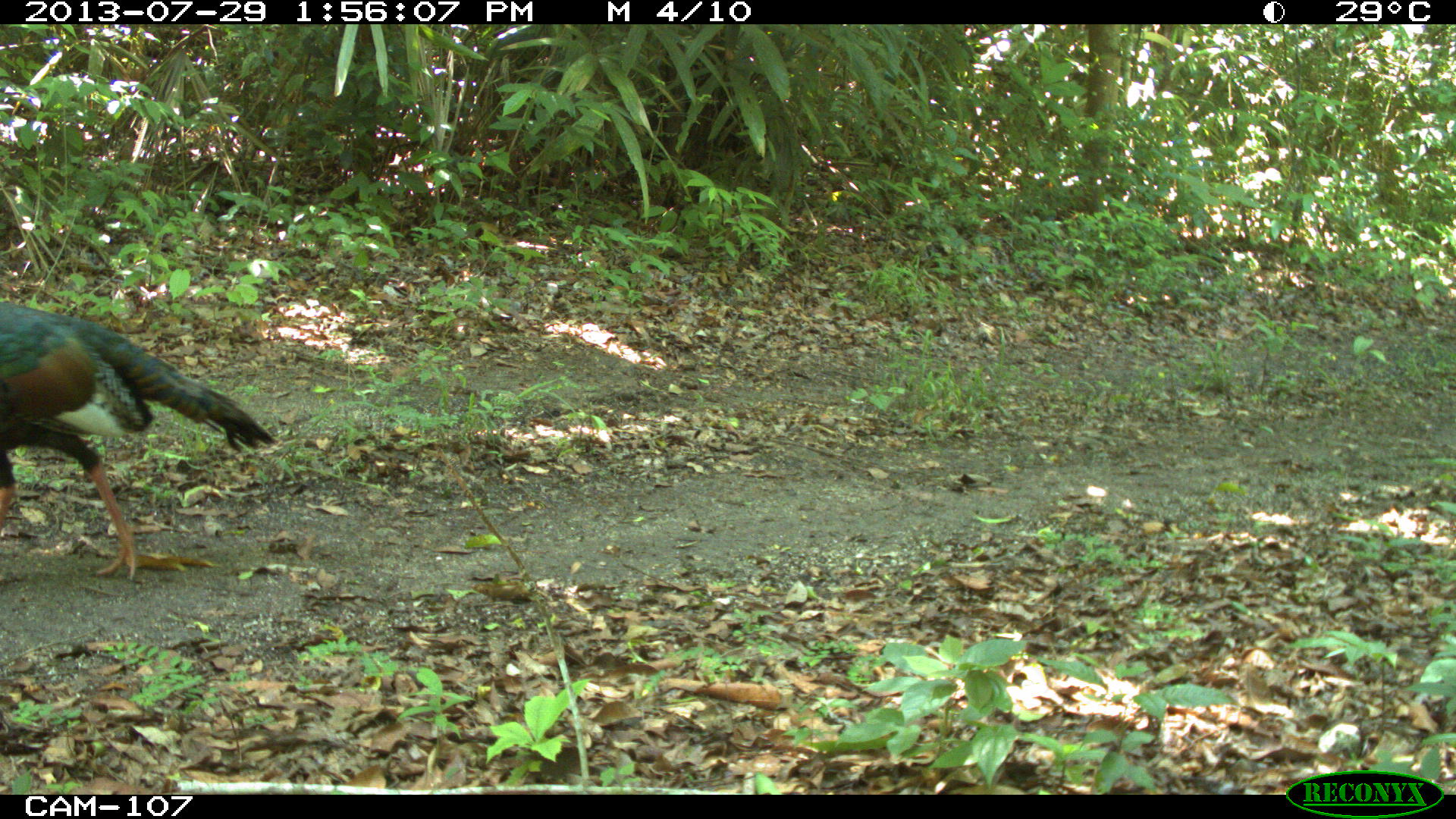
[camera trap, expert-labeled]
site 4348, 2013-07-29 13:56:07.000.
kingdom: Animalia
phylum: Chordata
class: Aves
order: Galliformes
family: Phasianidae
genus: Meleagris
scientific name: Meleagris ocellata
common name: ocellated turkey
Meleagris ocellata (ocellated turkey), count 1, sex male.